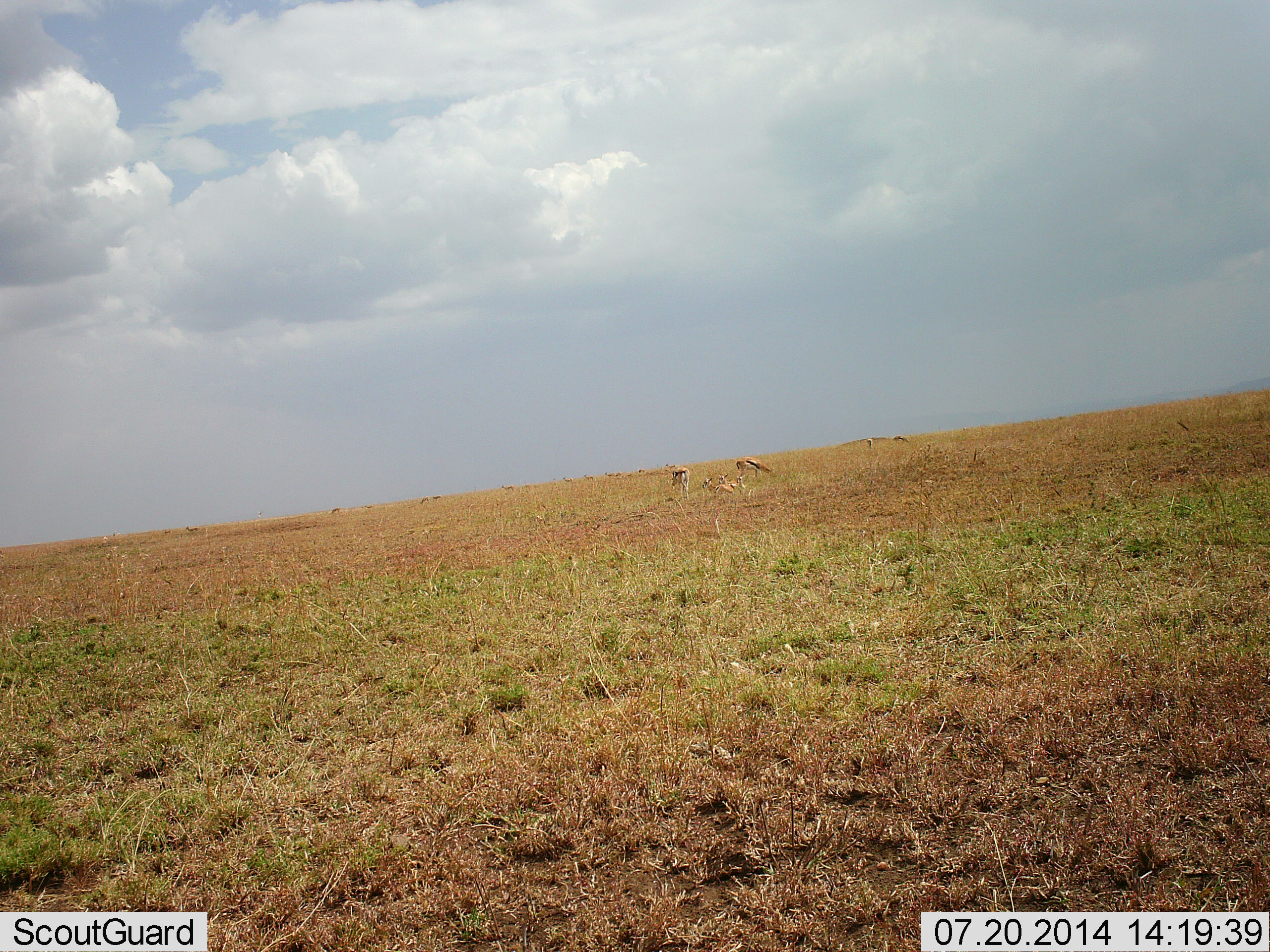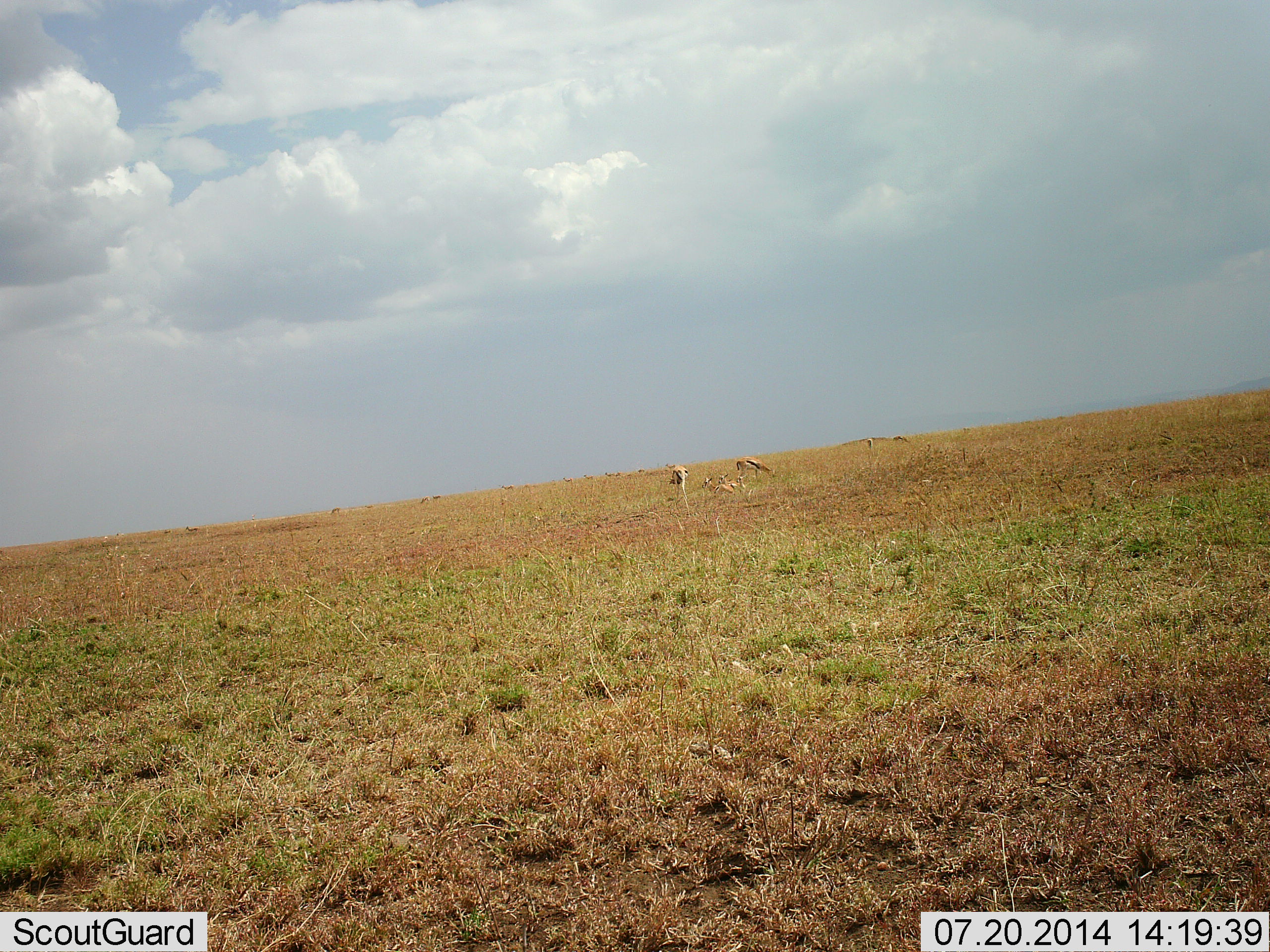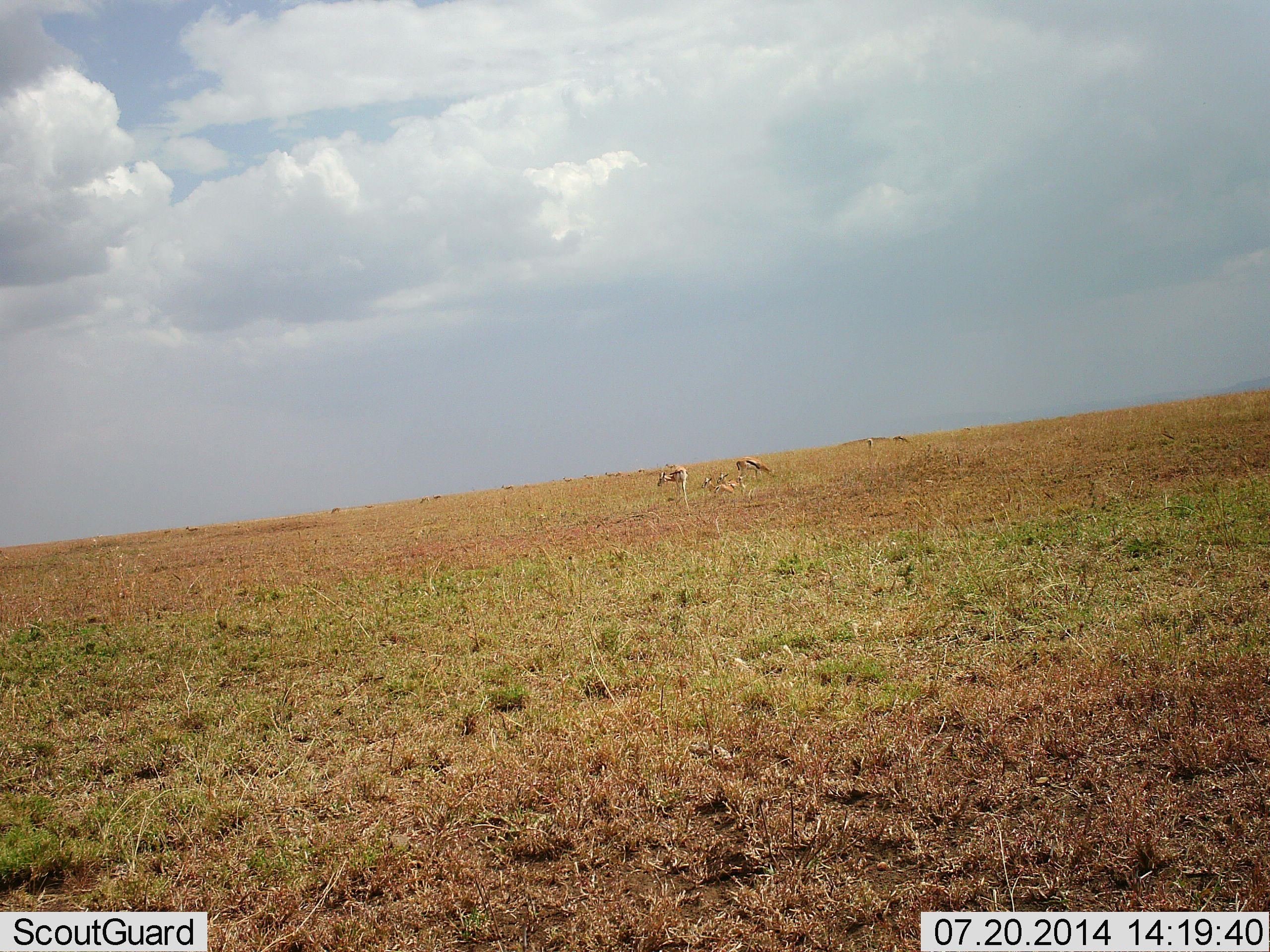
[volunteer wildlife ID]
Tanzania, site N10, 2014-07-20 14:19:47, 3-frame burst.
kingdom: Animalia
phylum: Chordata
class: Mammalia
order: Artiodactyla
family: Bovidae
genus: Eudorcas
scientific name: Eudorcas thomsonii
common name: thomson's gazelle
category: gazellethomsons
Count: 3.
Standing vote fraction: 60%.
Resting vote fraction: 40%.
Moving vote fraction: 20%.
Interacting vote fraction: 0%.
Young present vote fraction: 0%.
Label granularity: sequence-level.